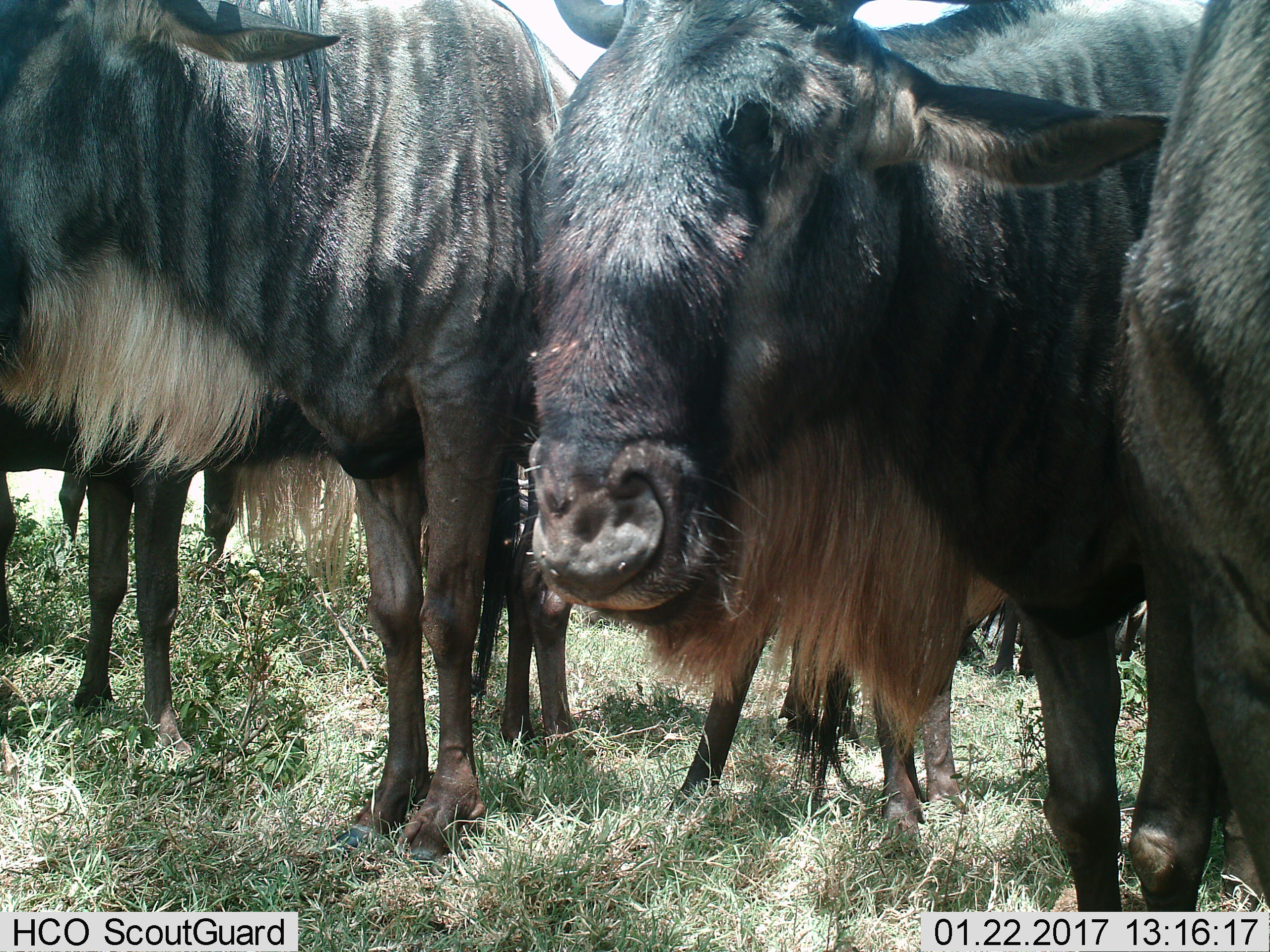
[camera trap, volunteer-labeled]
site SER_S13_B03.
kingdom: Animalia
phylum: Chordata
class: Mammalia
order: Artiodactyla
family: Bovidae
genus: Connochaetes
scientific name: Connochaetes taurinus taurinus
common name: blue wildebeest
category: wildebeestblue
Wildebeestblue (blue wildebeest) (Connochaetes taurinus taurinus), count 5. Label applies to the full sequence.